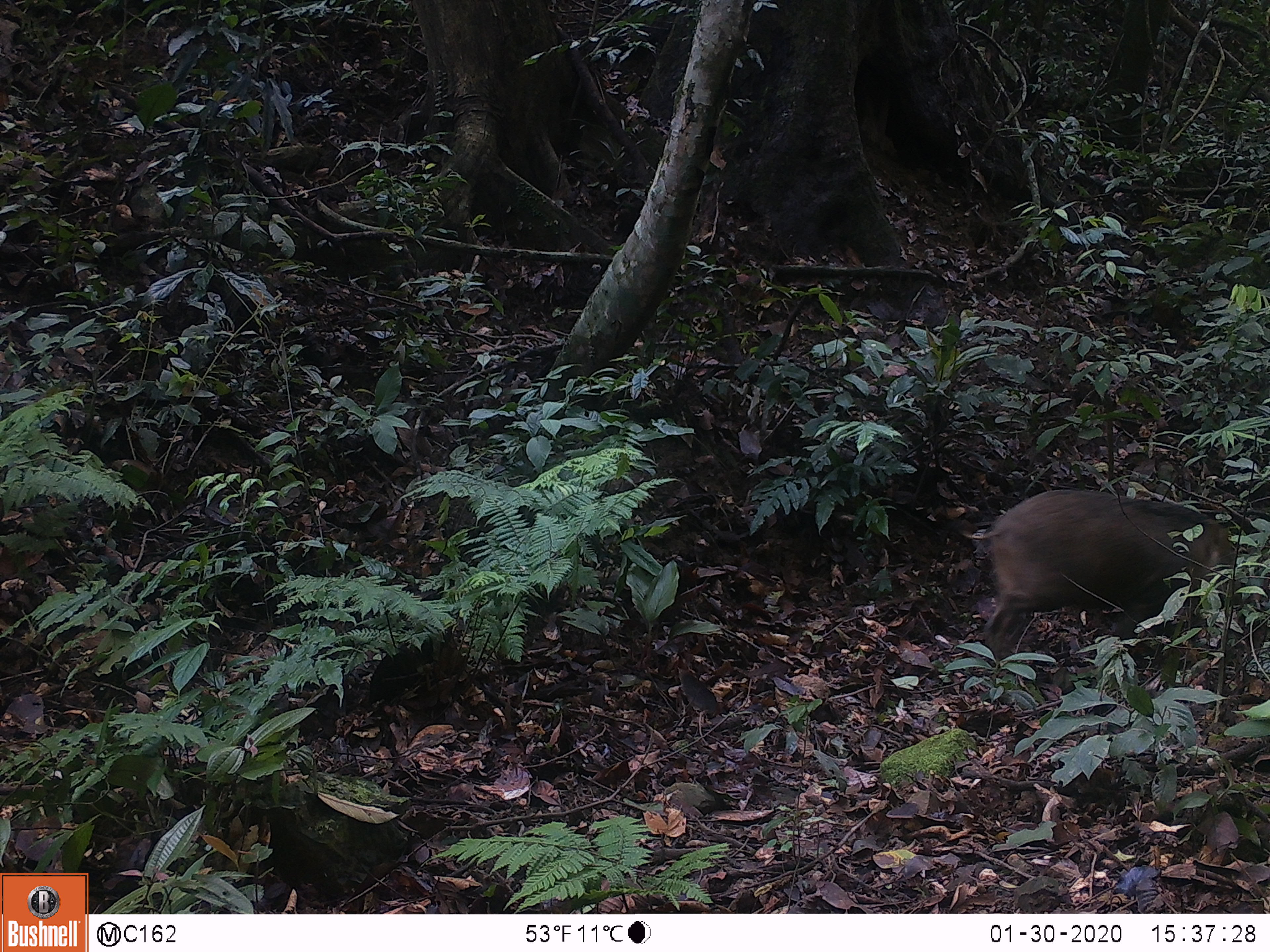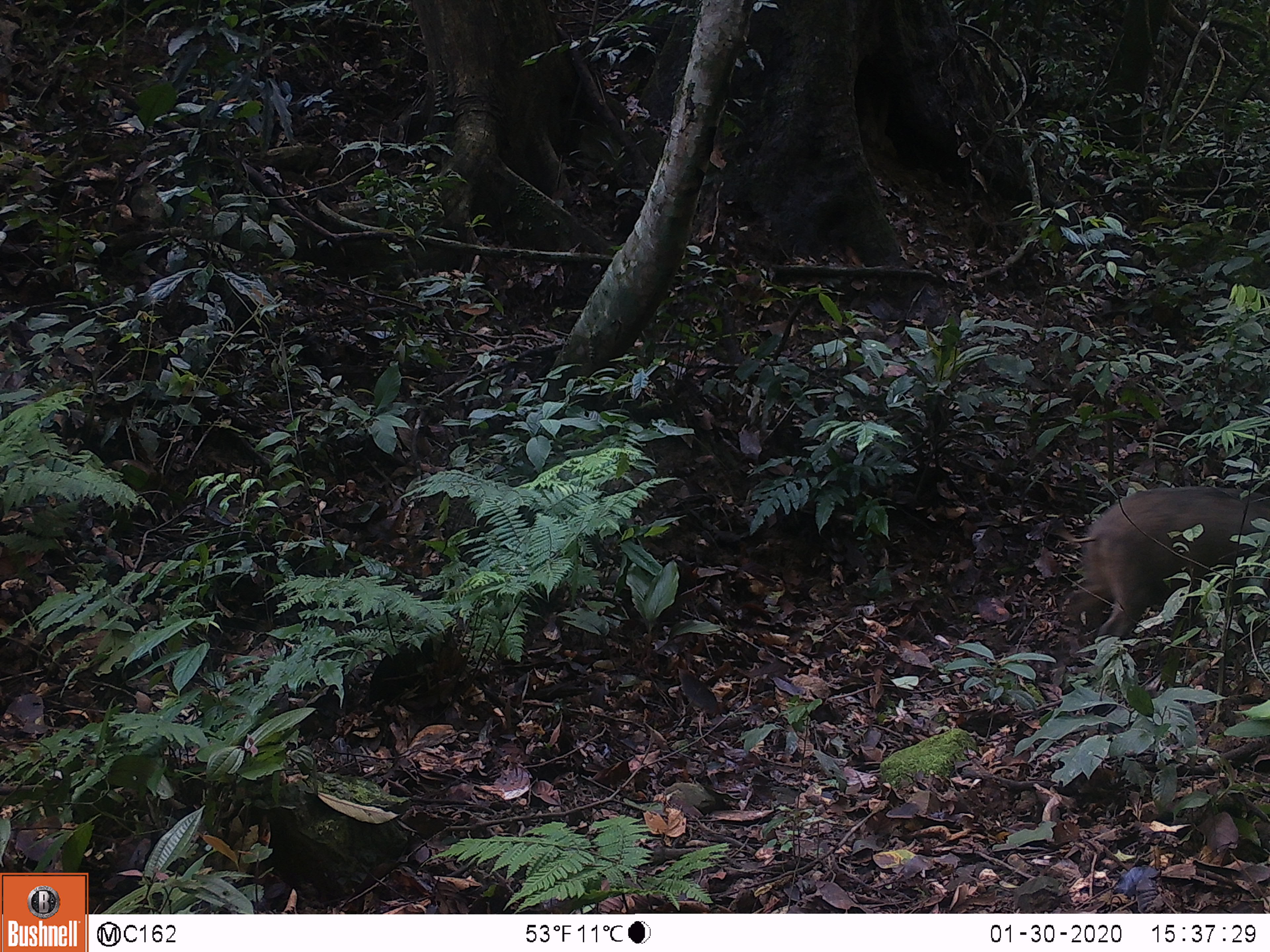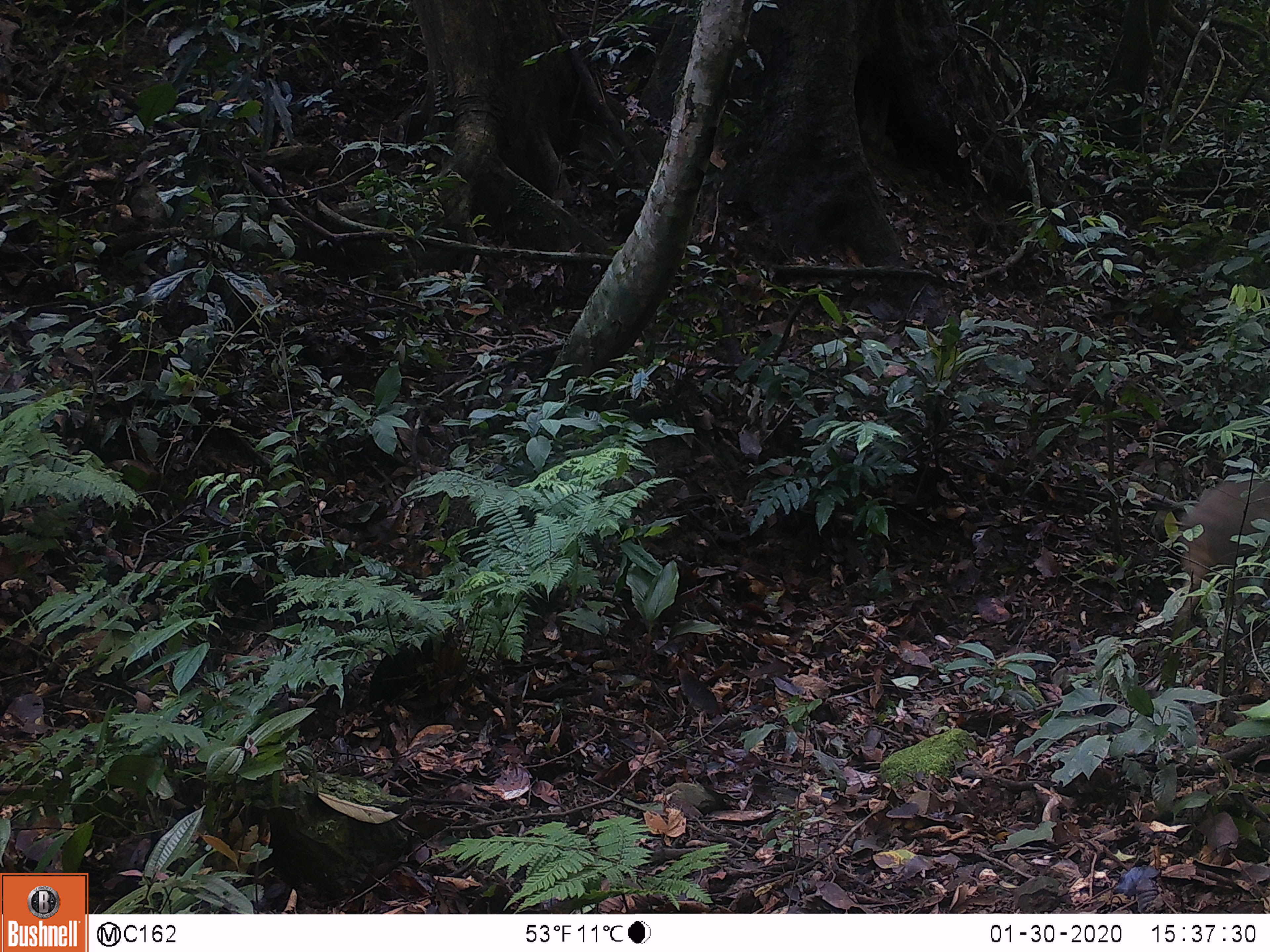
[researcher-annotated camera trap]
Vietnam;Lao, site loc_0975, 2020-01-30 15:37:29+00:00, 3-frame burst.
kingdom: Animalia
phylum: Chordata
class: Mammalia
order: Artiodactyla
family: Suidae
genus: Sus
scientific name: Sus scrofa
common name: eurasian wild pig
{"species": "eurasian wild pig (Sus scrofa)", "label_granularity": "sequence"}